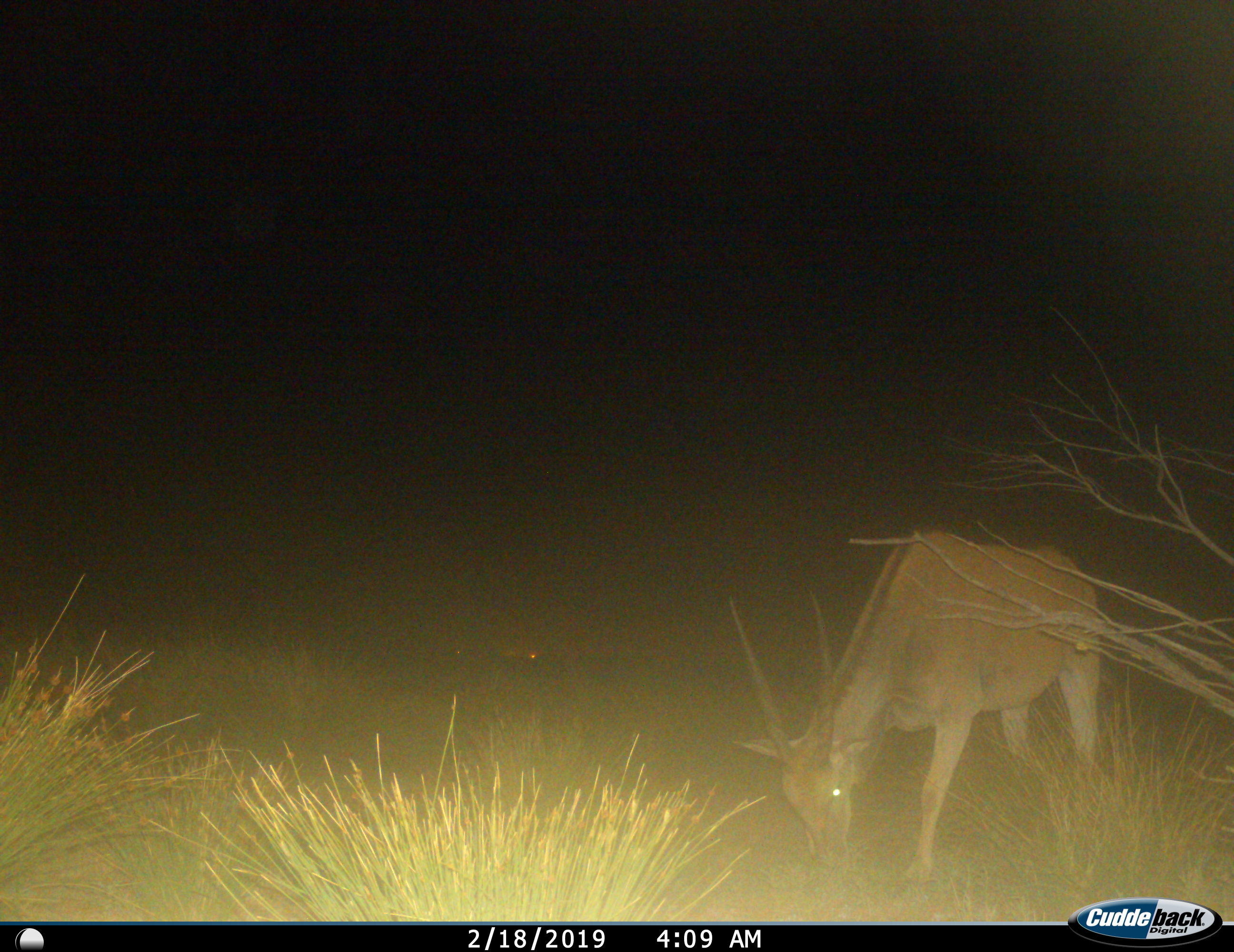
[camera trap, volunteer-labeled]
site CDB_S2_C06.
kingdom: Animalia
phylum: Chordata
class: Mammalia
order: Artiodactyla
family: Bovidae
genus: Tragelaphus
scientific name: Tragelaphus oryx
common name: eland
Eland (Tragelaphus oryx), count 1. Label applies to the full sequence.